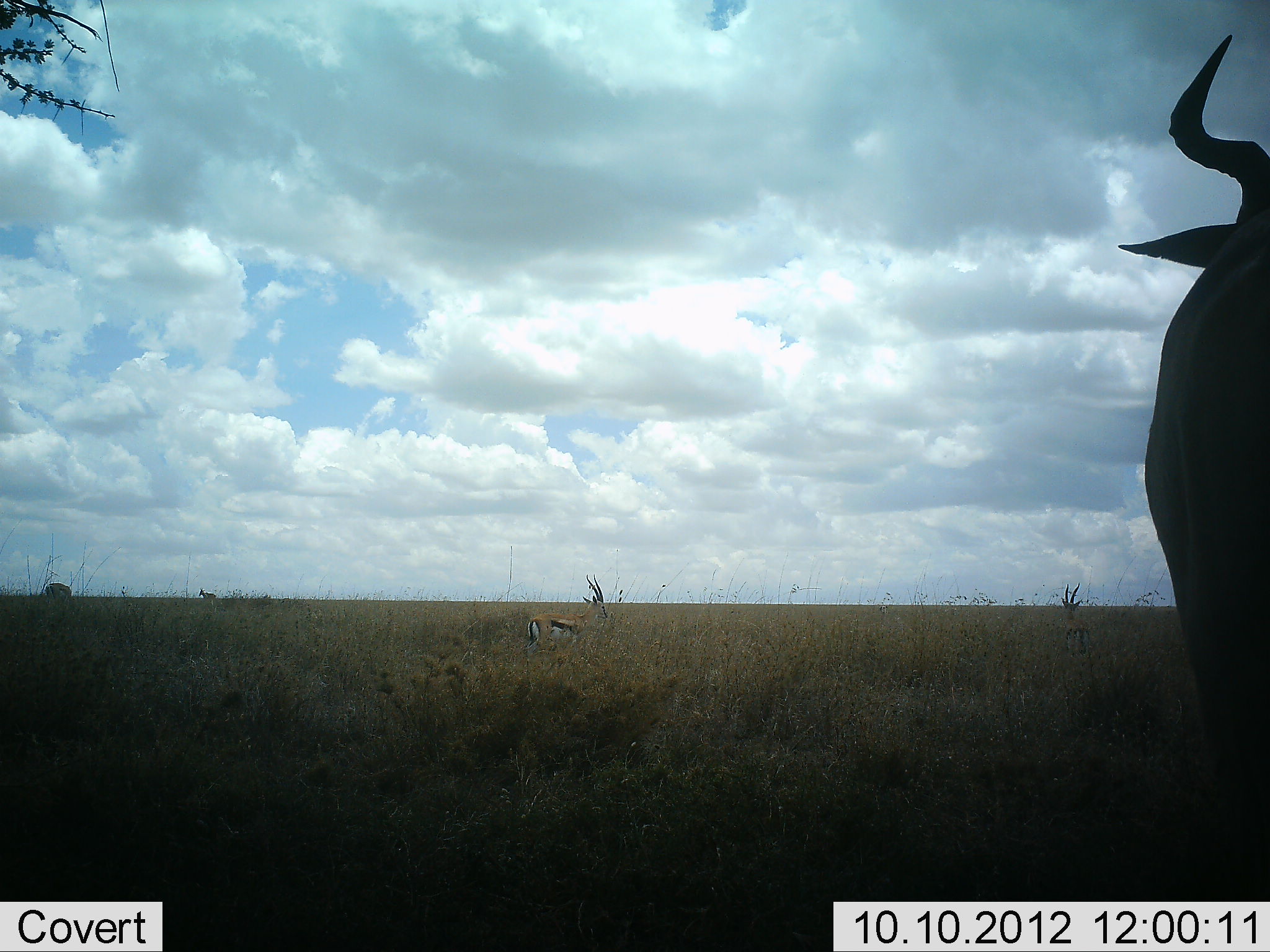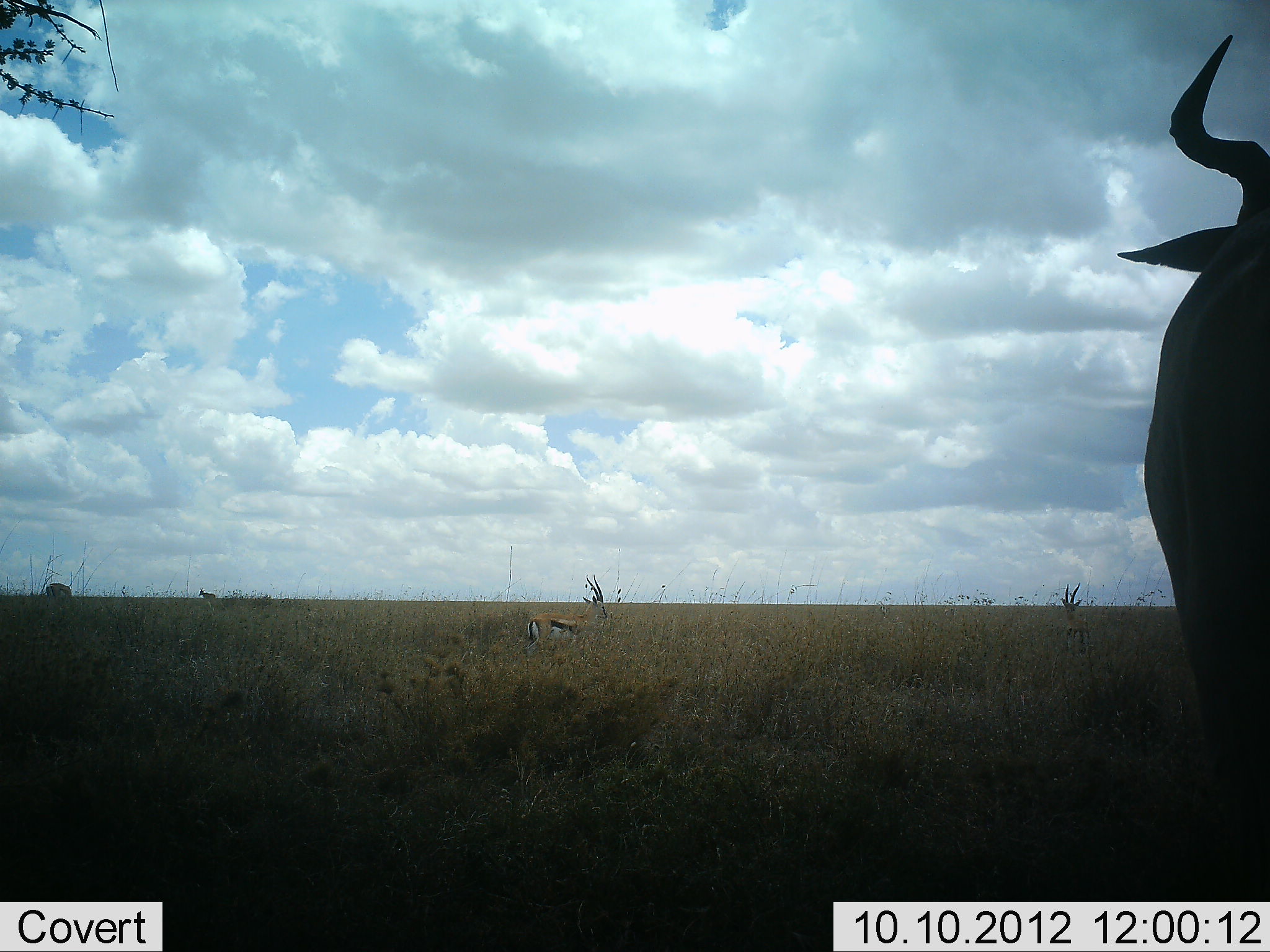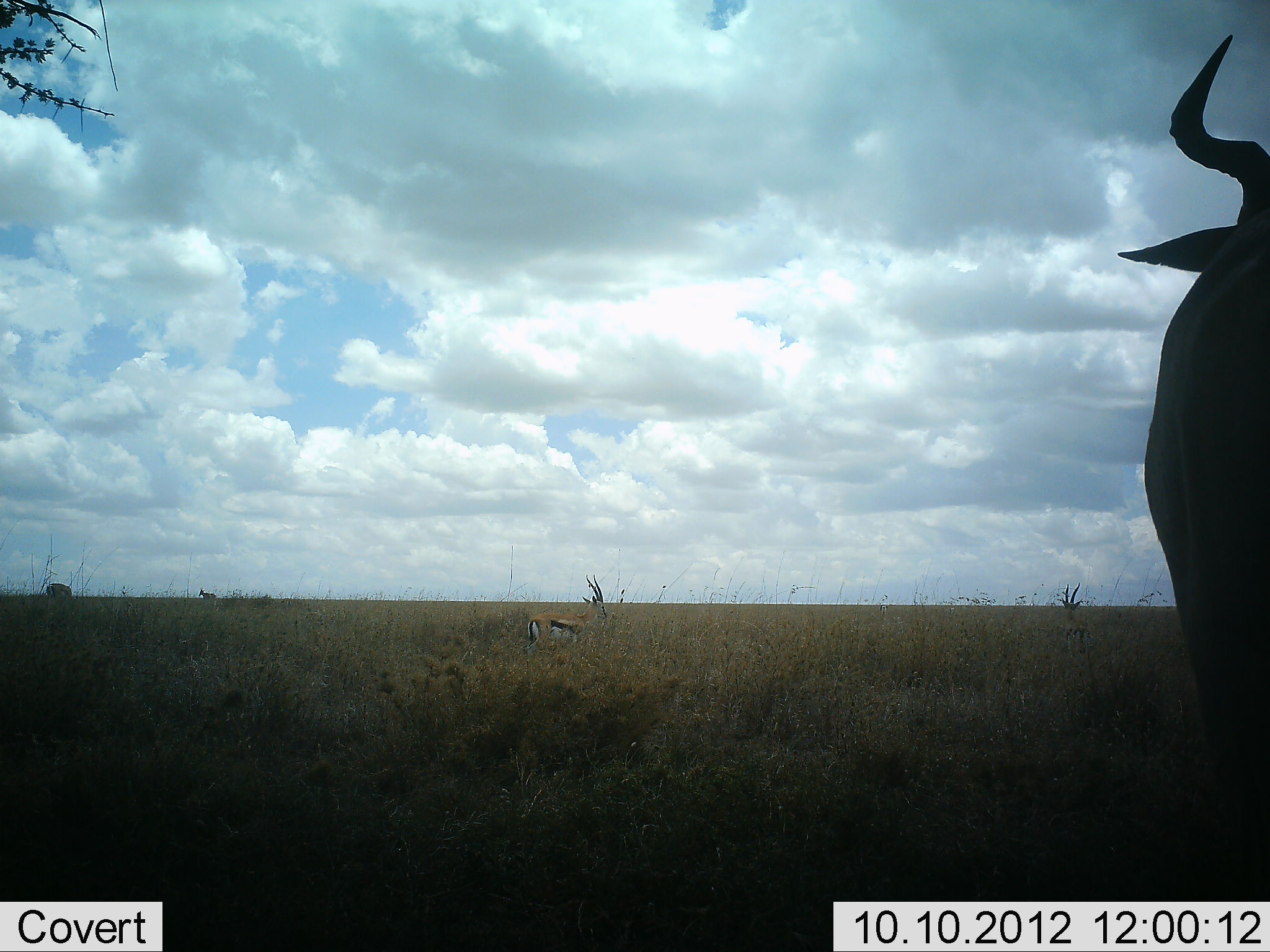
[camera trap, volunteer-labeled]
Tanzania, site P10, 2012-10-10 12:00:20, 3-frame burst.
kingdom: Animalia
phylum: Chordata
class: Mammalia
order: Artiodactyla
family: Bovidae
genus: Eudorcas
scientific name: Eudorcas thomsonii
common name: thomson's gazelle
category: gazellethomsons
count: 2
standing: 93%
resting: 7%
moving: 7%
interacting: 0%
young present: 0%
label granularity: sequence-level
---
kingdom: Animalia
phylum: Chordata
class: Mammalia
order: Artiodactyla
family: Bovidae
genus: Alcelaphus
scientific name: Alcelaphus buselaphus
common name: hartebeest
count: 2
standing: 100%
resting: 0%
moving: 0%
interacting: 0%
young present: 0%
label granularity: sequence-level